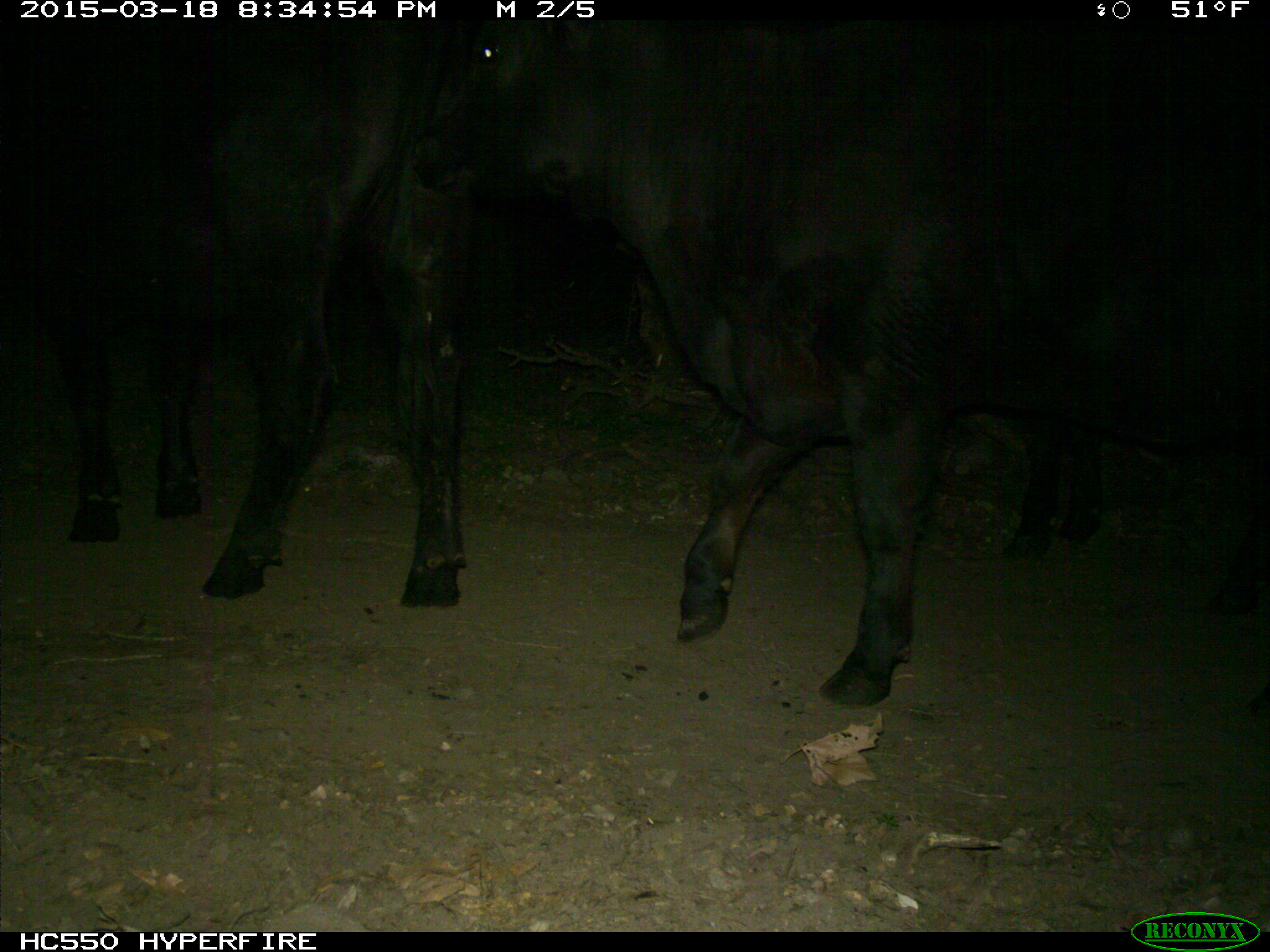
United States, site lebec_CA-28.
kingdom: Animalia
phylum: Chordata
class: Mammalia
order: Artiodactyla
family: Bovidae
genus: Bos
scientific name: Bos taurus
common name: domestic cow